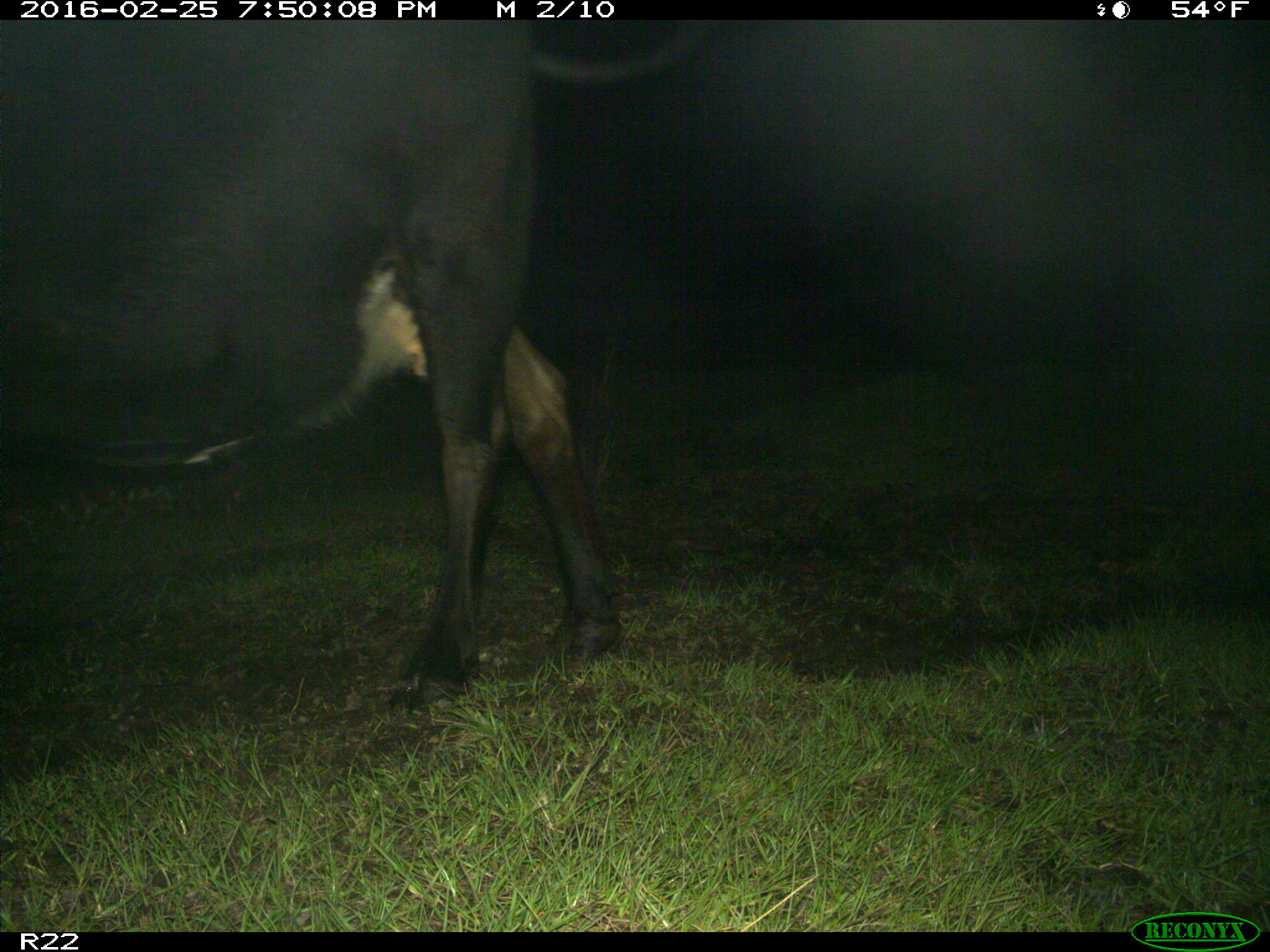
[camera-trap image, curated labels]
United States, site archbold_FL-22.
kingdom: Animalia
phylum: Chordata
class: Mammalia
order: Artiodactyla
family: Bovidae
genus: Bos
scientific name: Bos taurus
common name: domestic cow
Bos taurus (domestic cow).